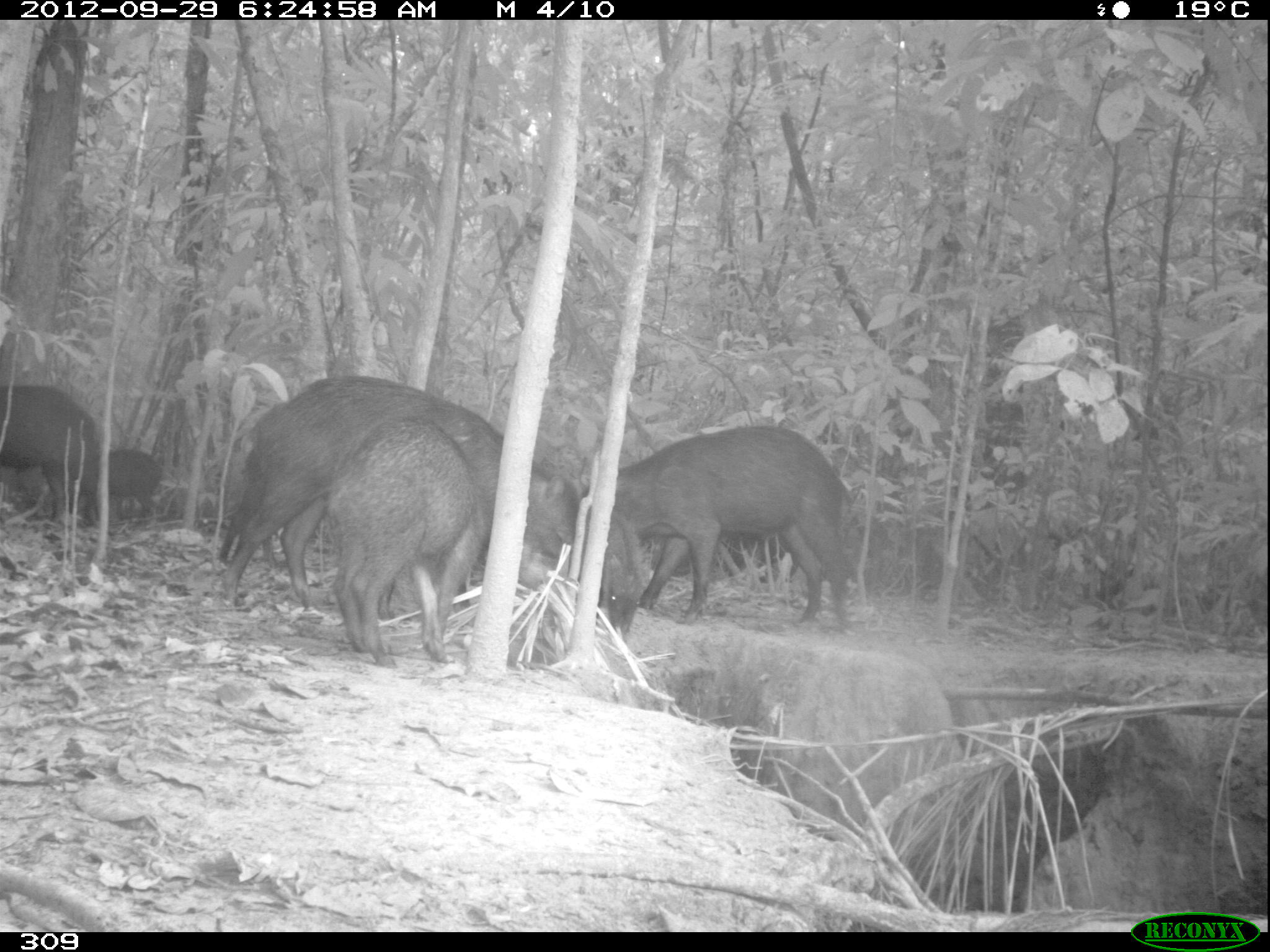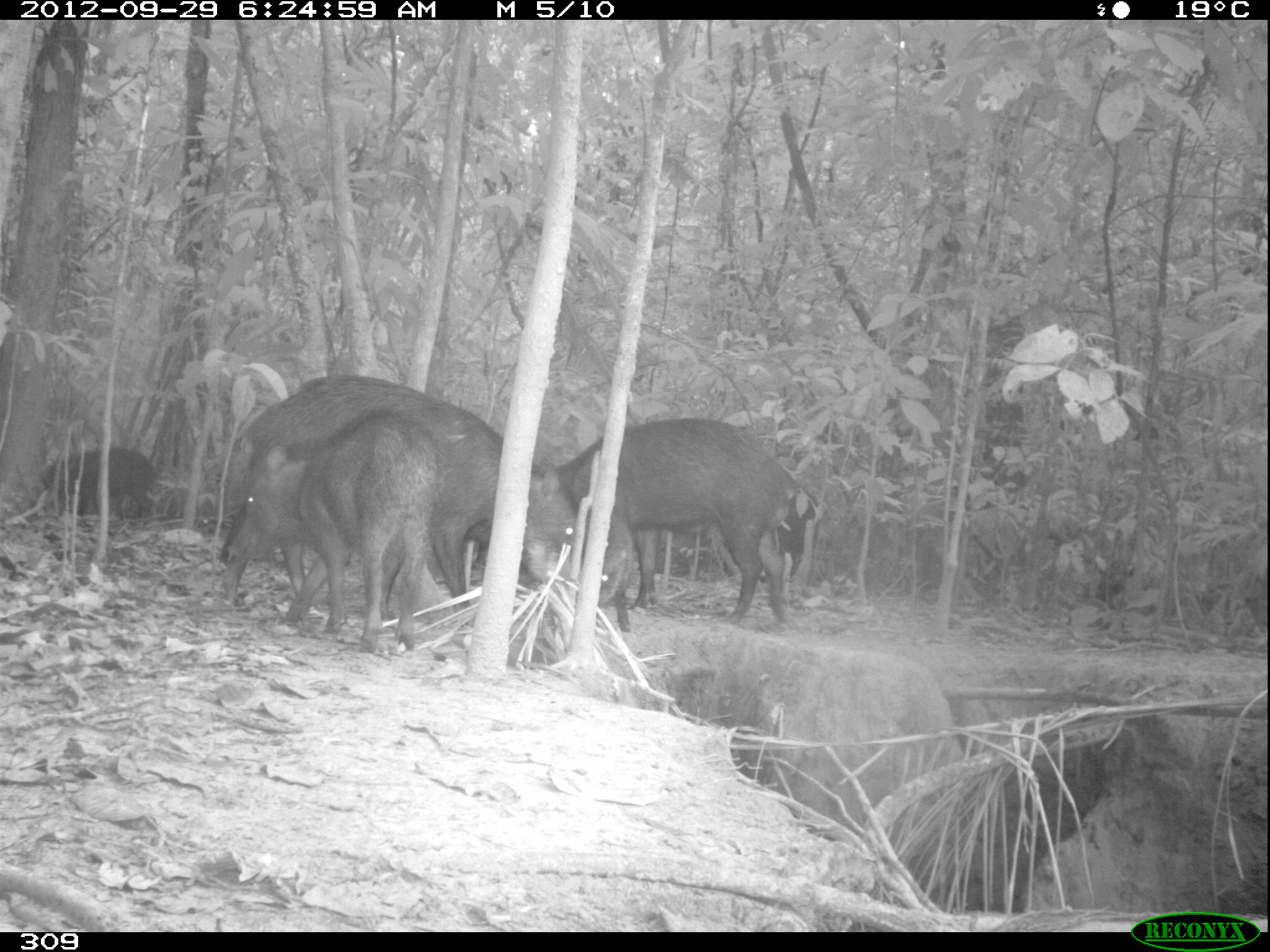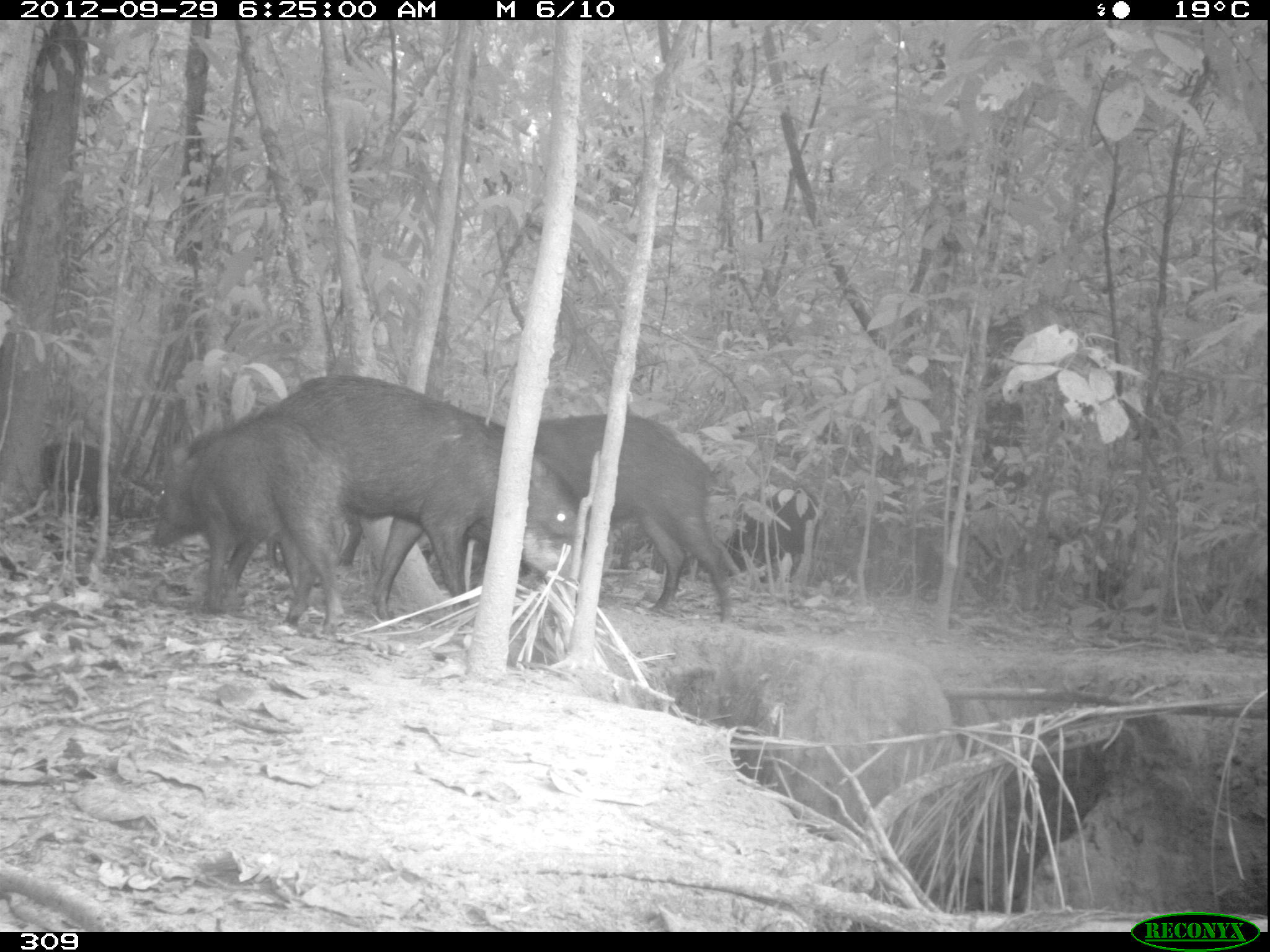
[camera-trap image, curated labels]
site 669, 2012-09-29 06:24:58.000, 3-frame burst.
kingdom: Animalia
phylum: Chordata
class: Mammalia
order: Artiodactyla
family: Tayassuidae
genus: Tayassu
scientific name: Tayassu pecari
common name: white-lipped peccary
Tayassu pecari (white-lipped peccary).